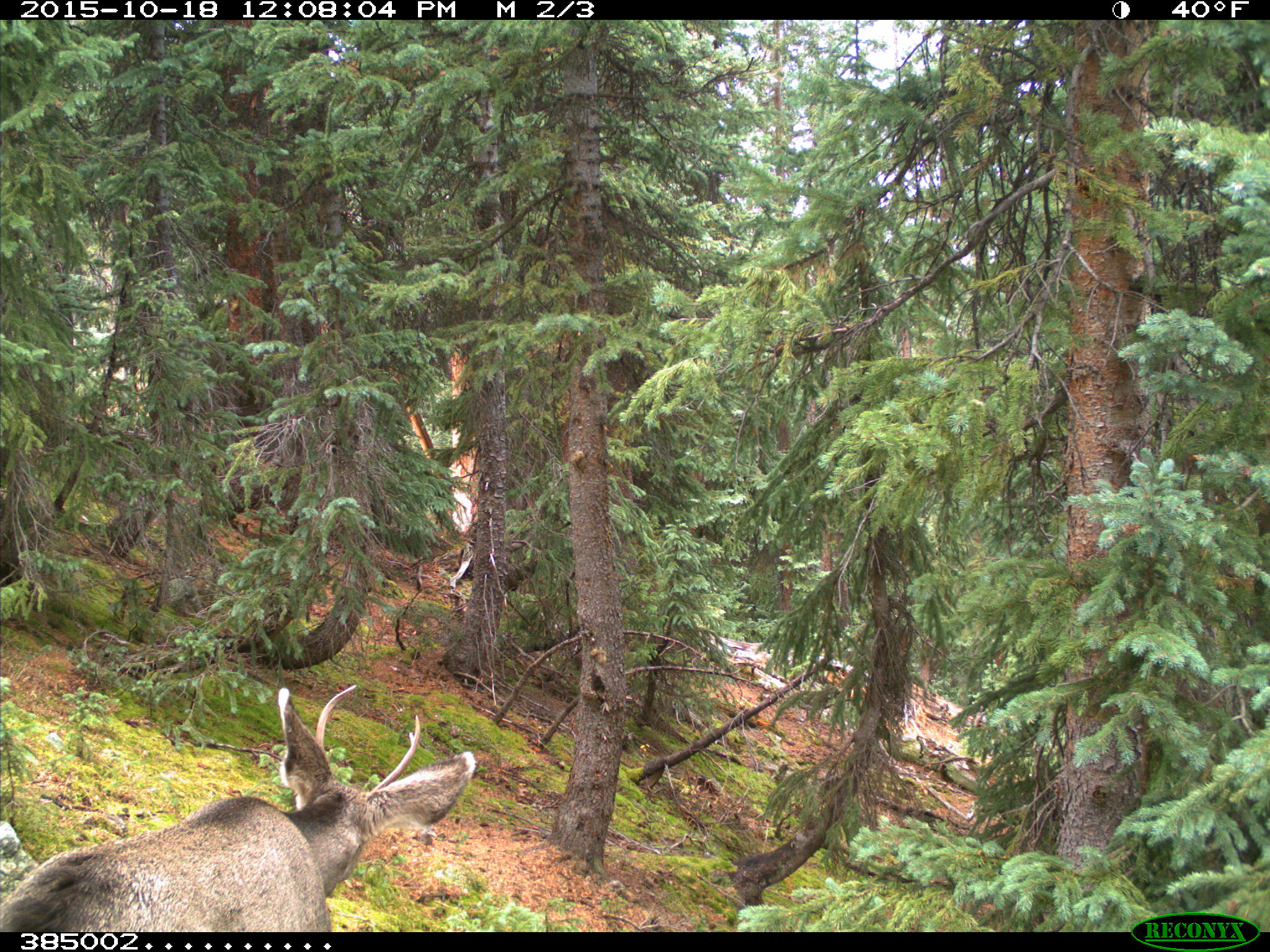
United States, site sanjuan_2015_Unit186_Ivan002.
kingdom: Animalia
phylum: Chordata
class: Mammalia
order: Artiodactyla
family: Cervidae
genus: Odocoileus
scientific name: Odocoileus hemionus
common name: mule deer